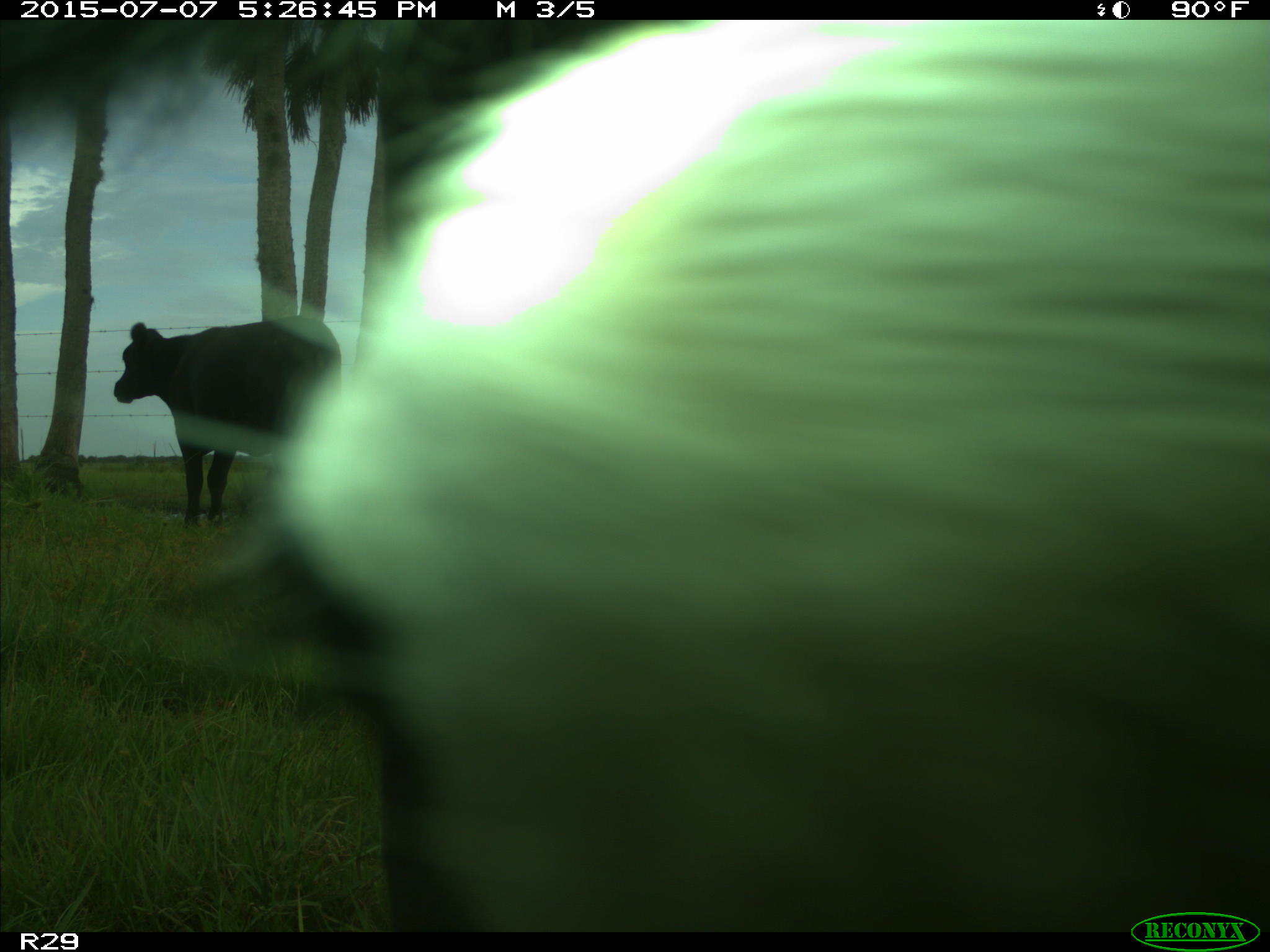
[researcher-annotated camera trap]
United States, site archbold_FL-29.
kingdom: Animalia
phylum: Chordata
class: Mammalia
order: Artiodactyla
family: Bovidae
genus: Bos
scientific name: Bos taurus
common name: domestic cow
Bos taurus (domestic cow).